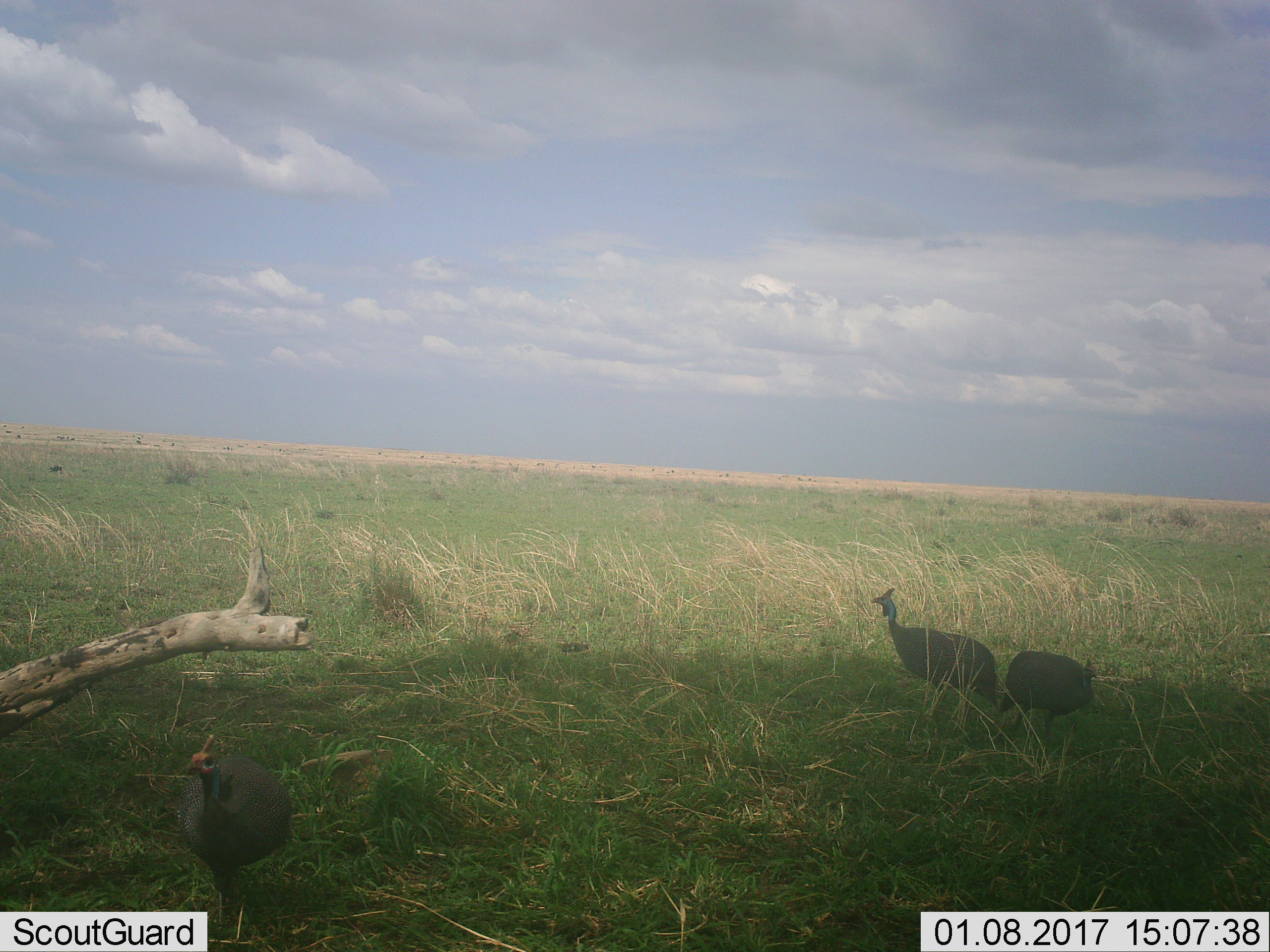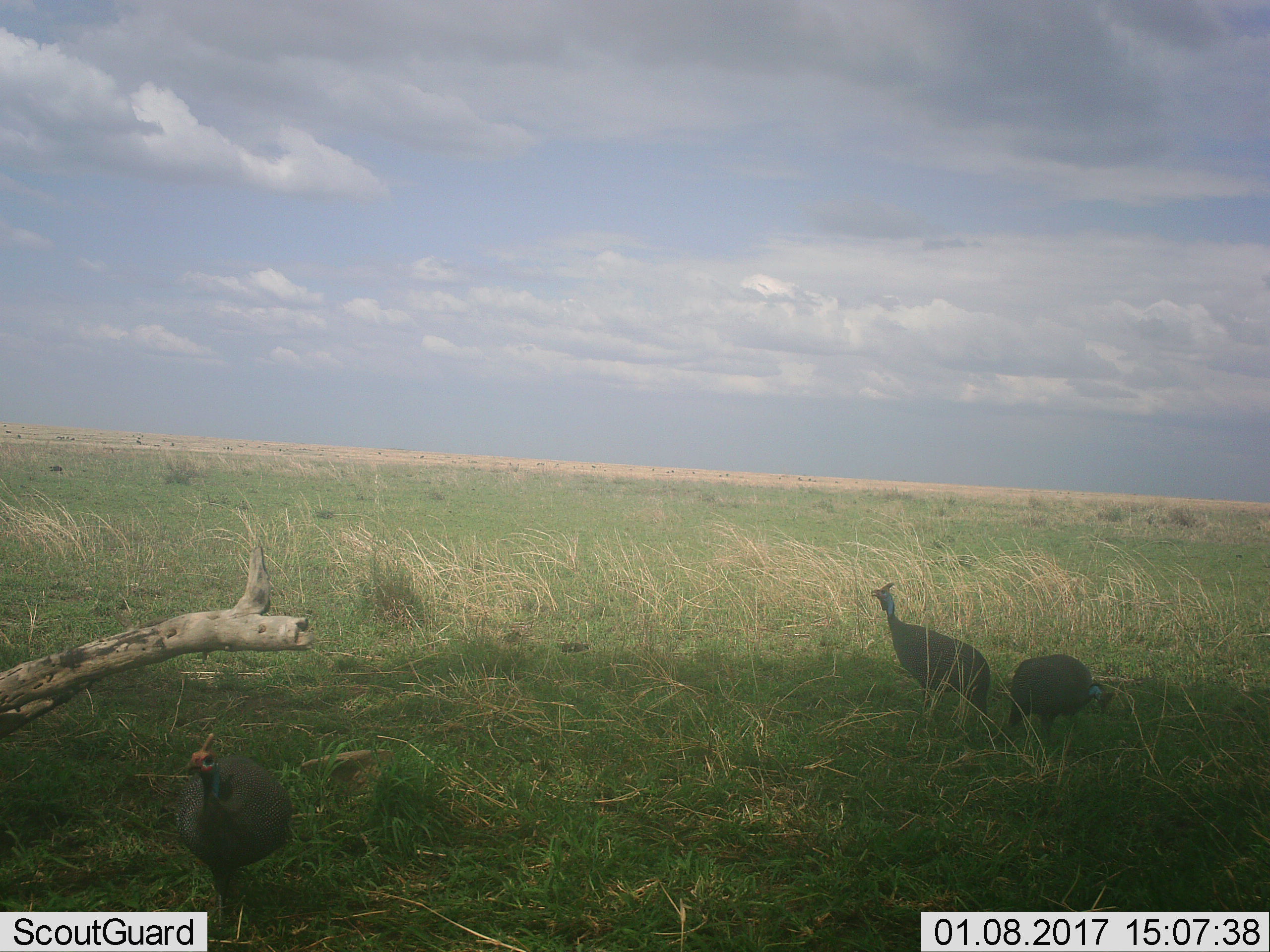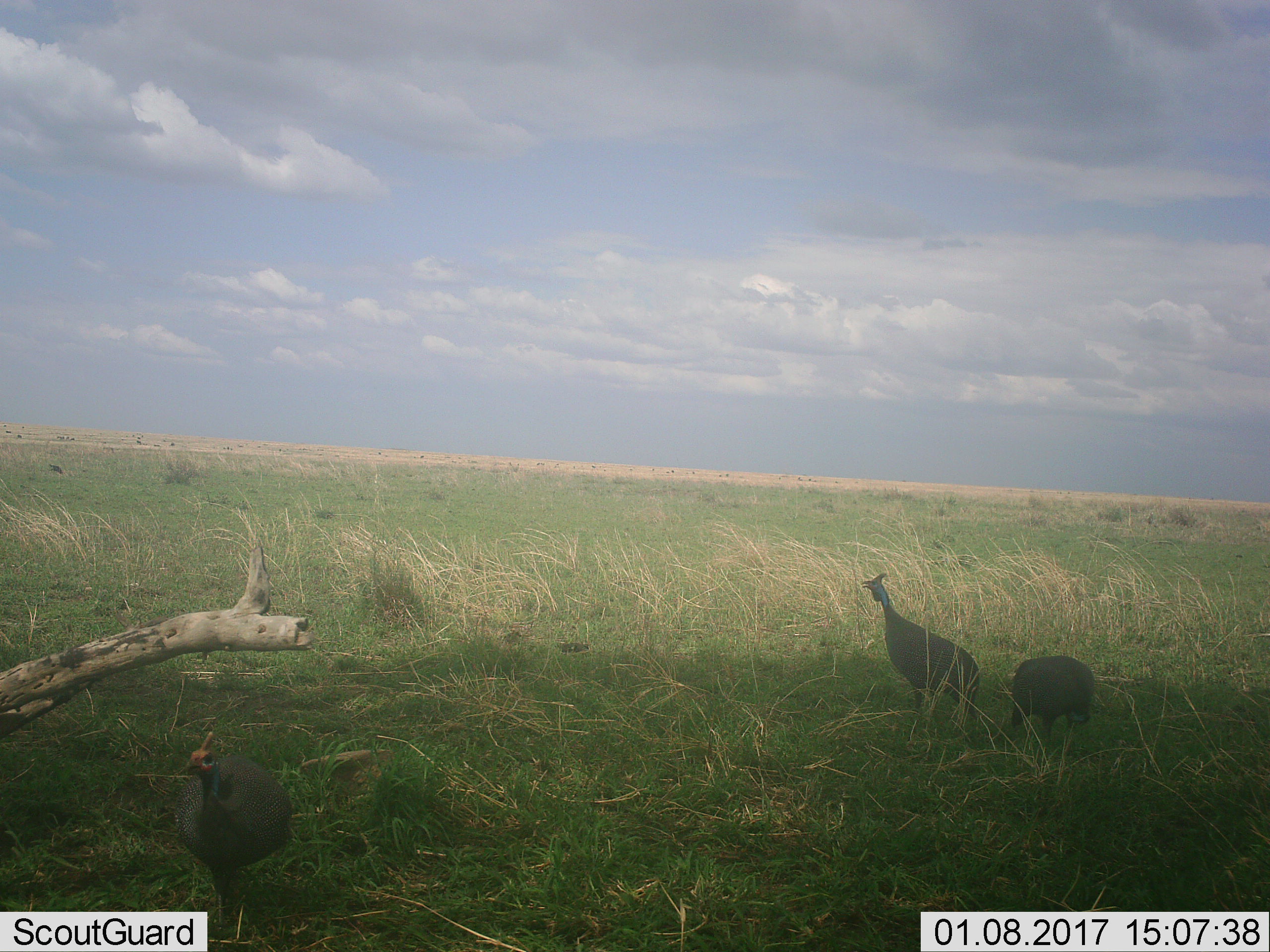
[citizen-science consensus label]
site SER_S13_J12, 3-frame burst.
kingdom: Animalia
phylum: Chordata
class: Aves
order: Galliformes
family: Numididae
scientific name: Numididae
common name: guineafowl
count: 3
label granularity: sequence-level